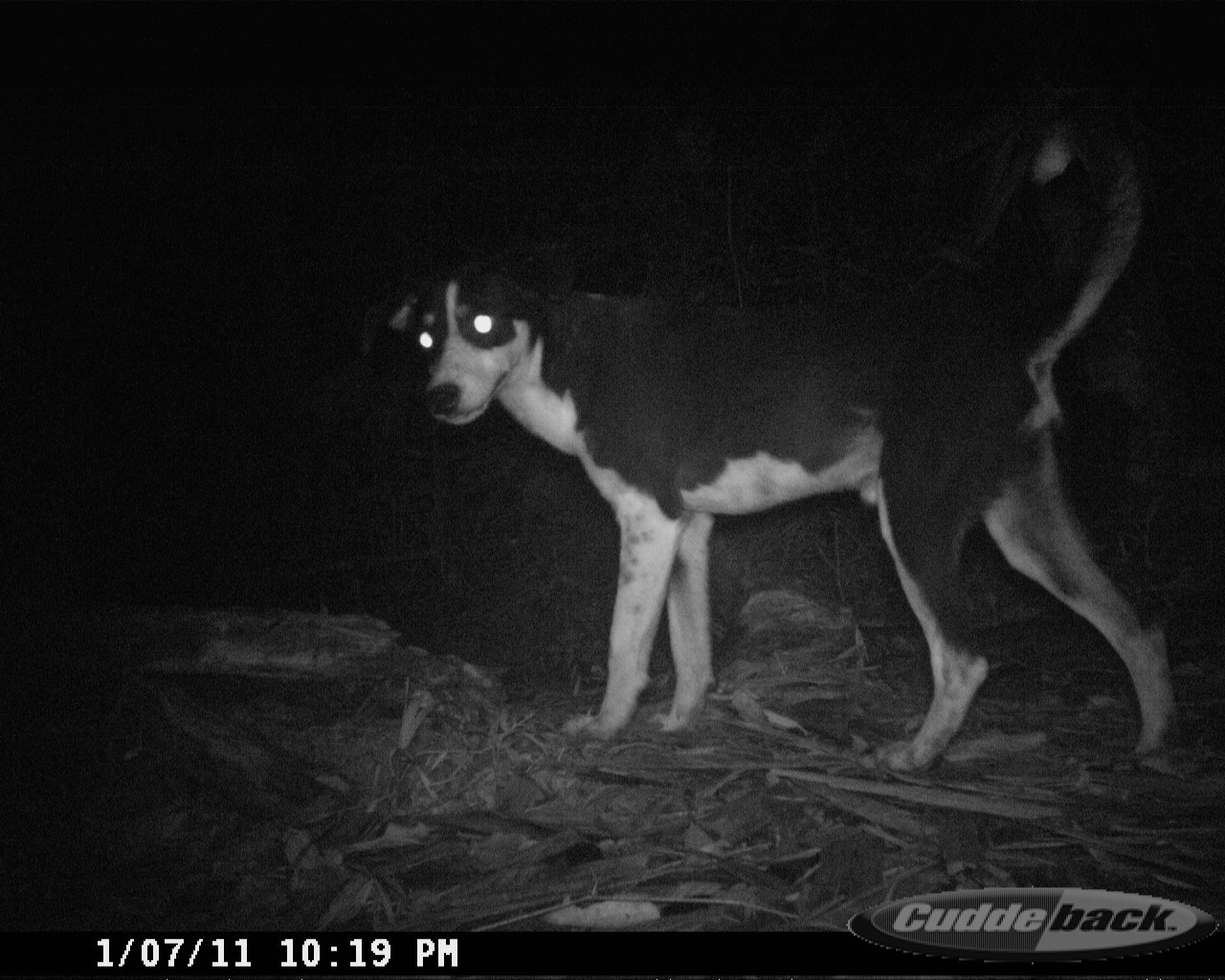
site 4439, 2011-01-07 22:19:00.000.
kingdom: Animalia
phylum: Chordata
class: Mammalia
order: Carnivora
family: Canidae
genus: Canis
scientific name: Canis familiaris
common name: domestic dog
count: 1